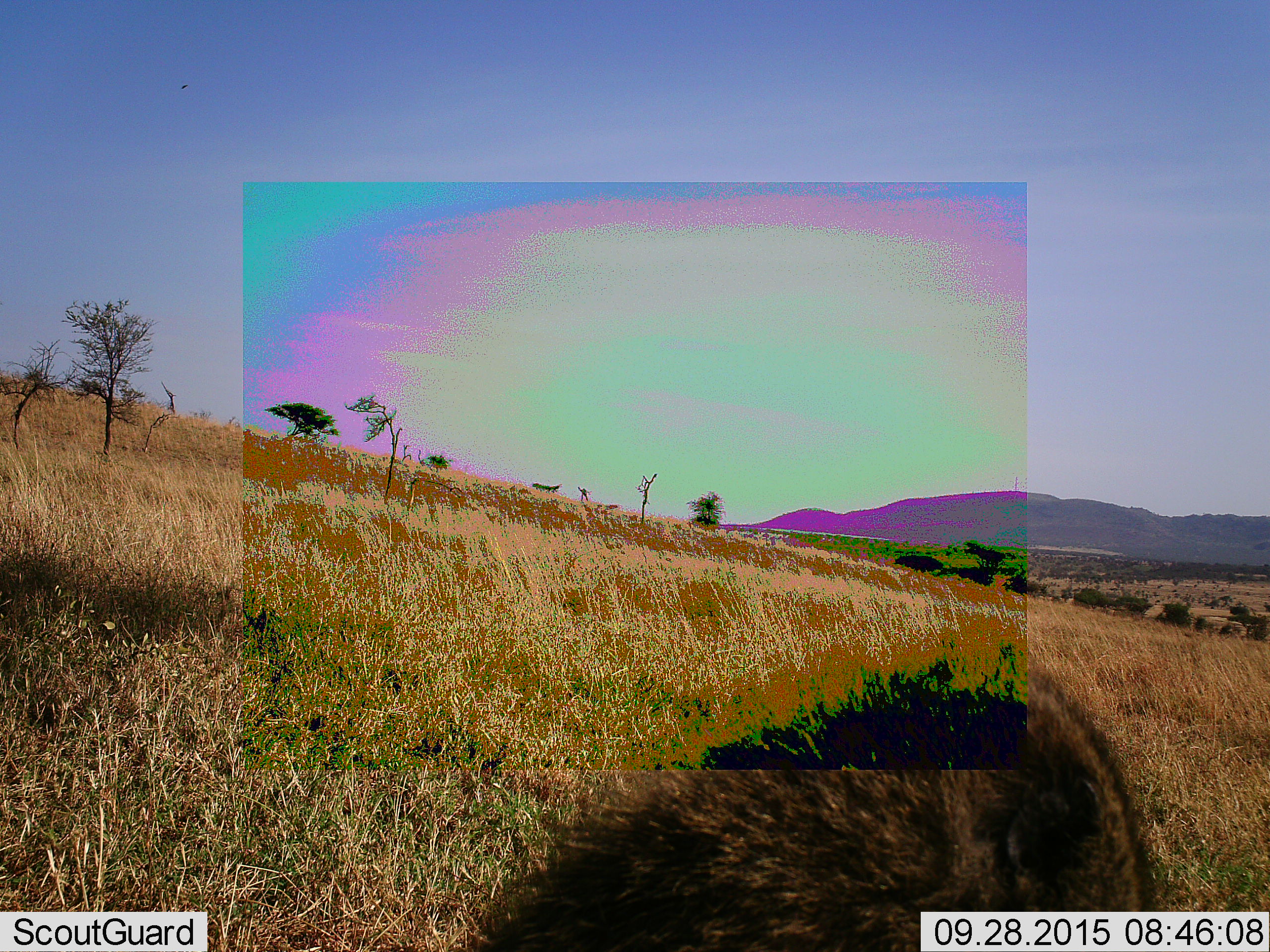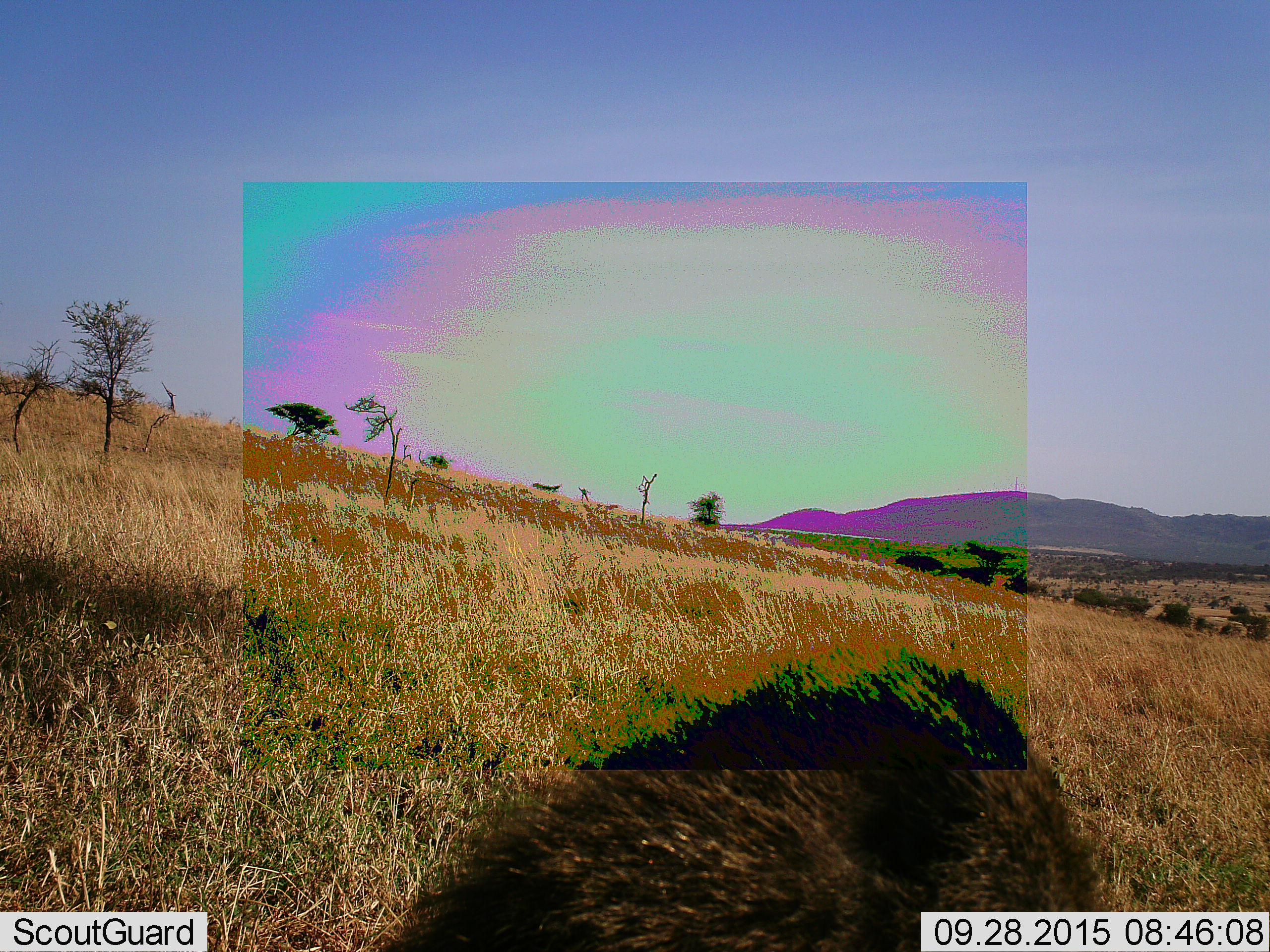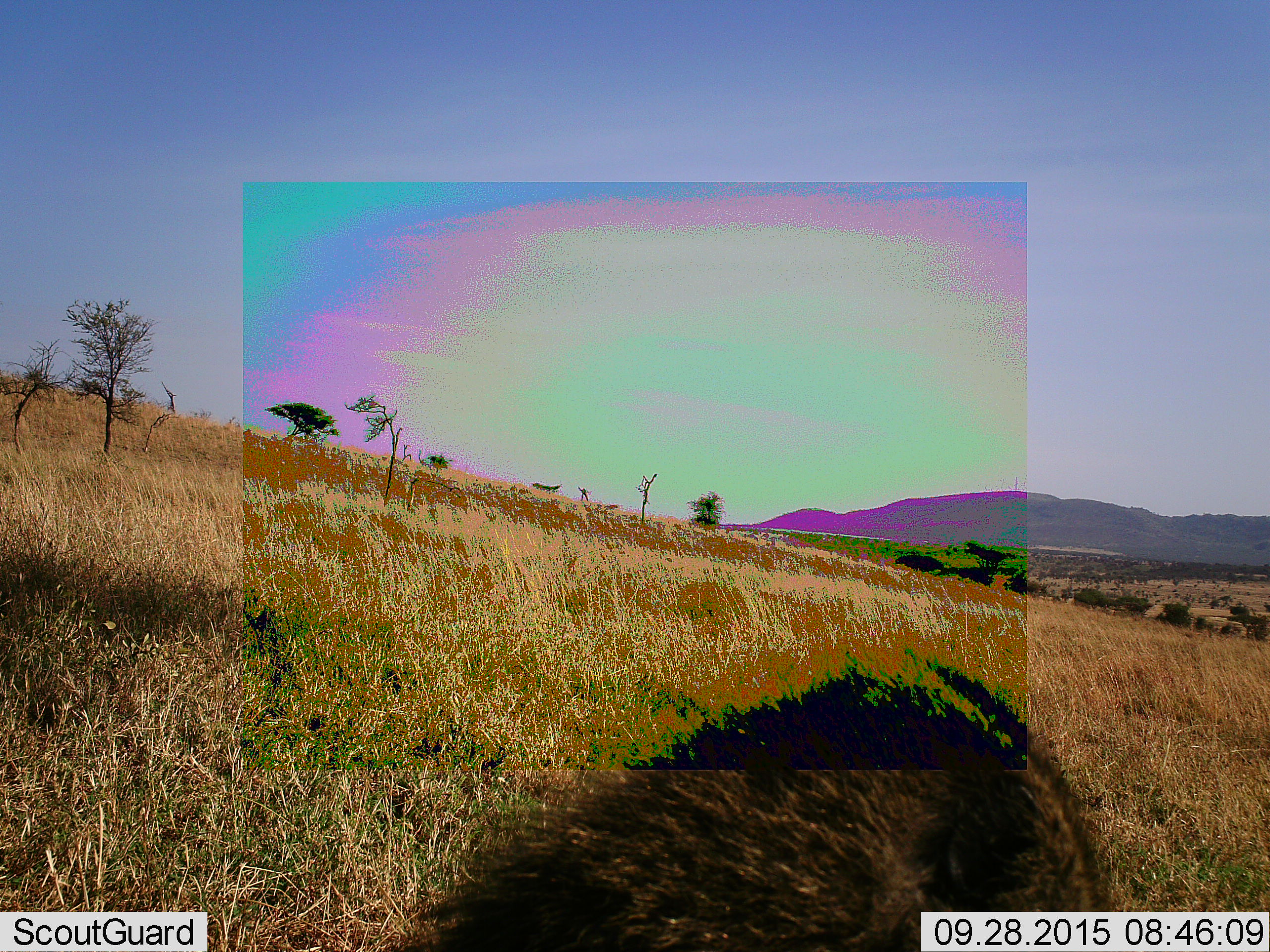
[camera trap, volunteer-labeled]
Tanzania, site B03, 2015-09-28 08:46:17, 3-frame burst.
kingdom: Animalia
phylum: Chordata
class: Mammalia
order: Primates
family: Cercopithecidae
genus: Papio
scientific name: Papio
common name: baboon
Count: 1.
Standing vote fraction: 40%.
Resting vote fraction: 40%.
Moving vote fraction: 20%.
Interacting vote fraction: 0%.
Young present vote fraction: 0%.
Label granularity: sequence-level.